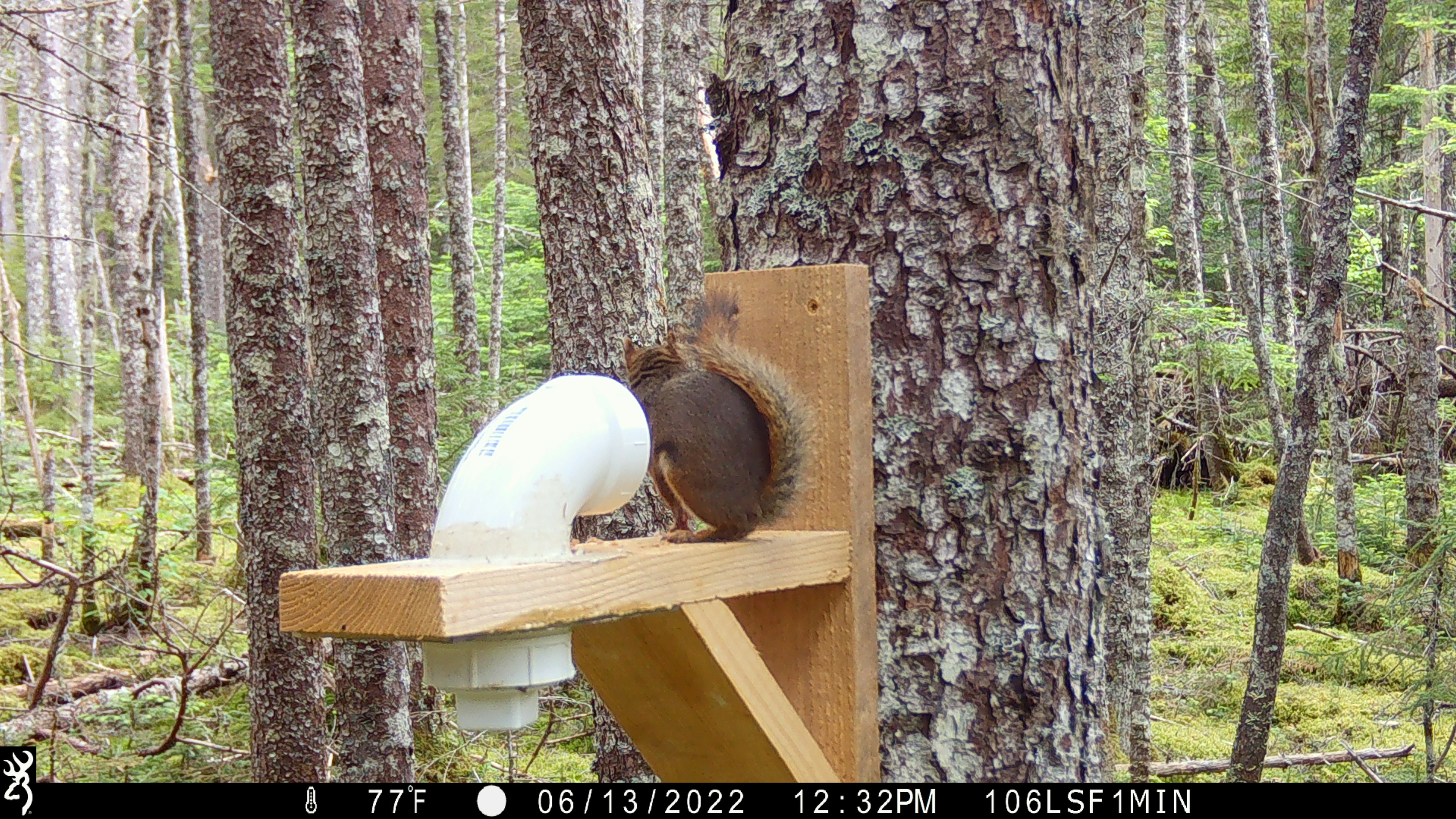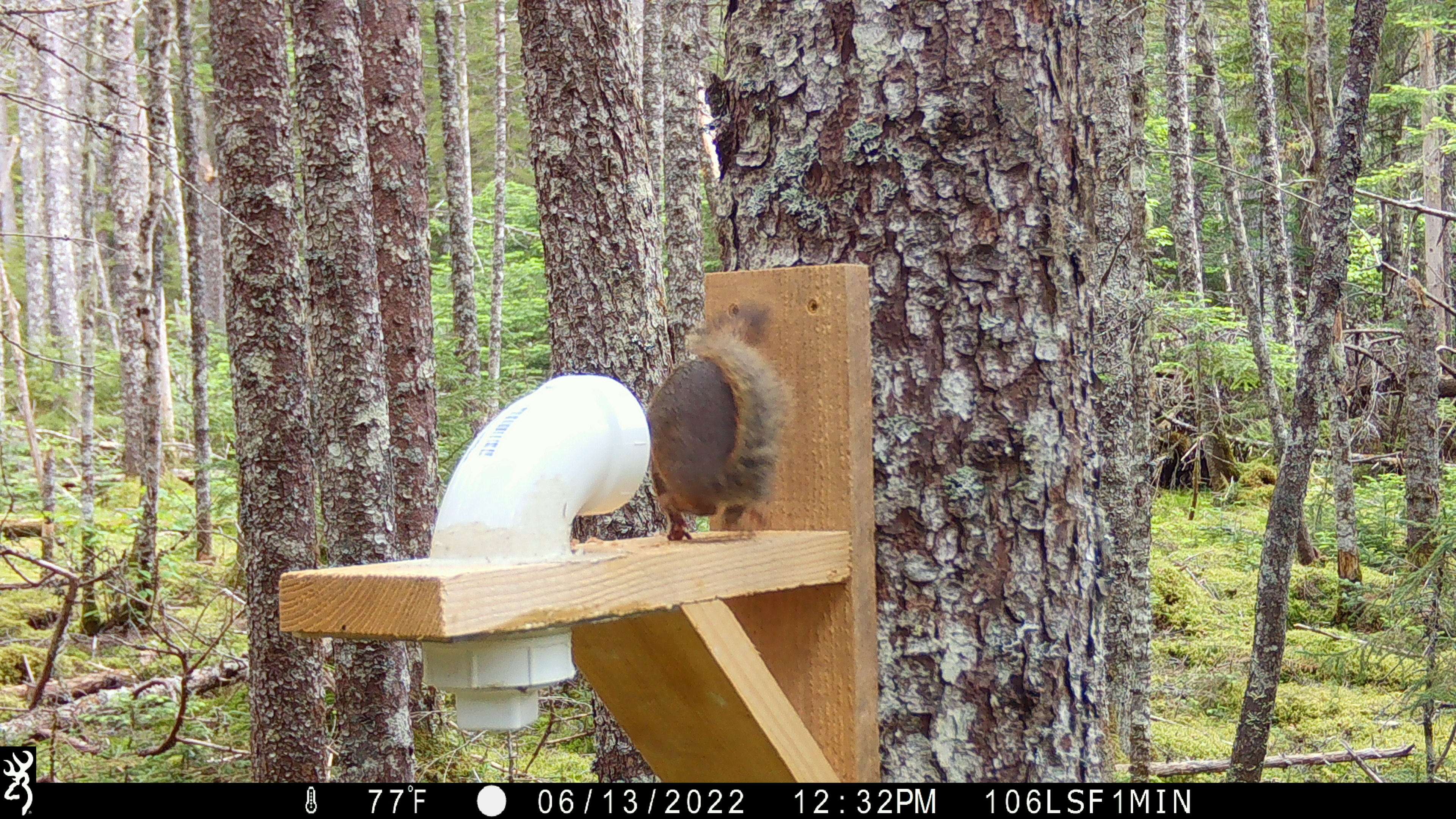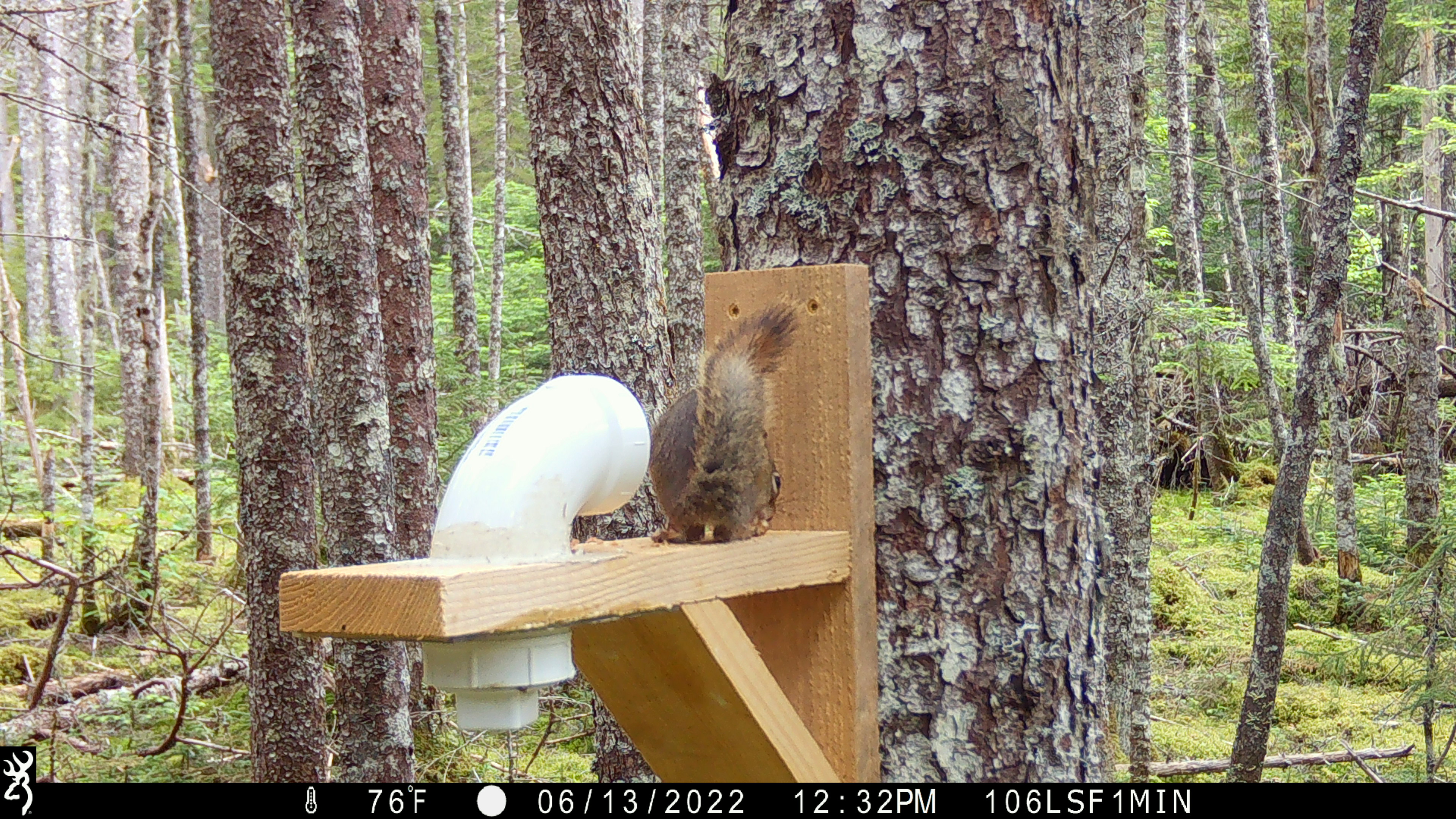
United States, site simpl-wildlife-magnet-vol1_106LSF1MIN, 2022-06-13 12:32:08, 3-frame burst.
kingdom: Animalia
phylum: Chordata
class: Mammalia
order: Rodentia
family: Sciuridae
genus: Tamiasciurus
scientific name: Tamiasciurus hudsonicus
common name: red squirrel